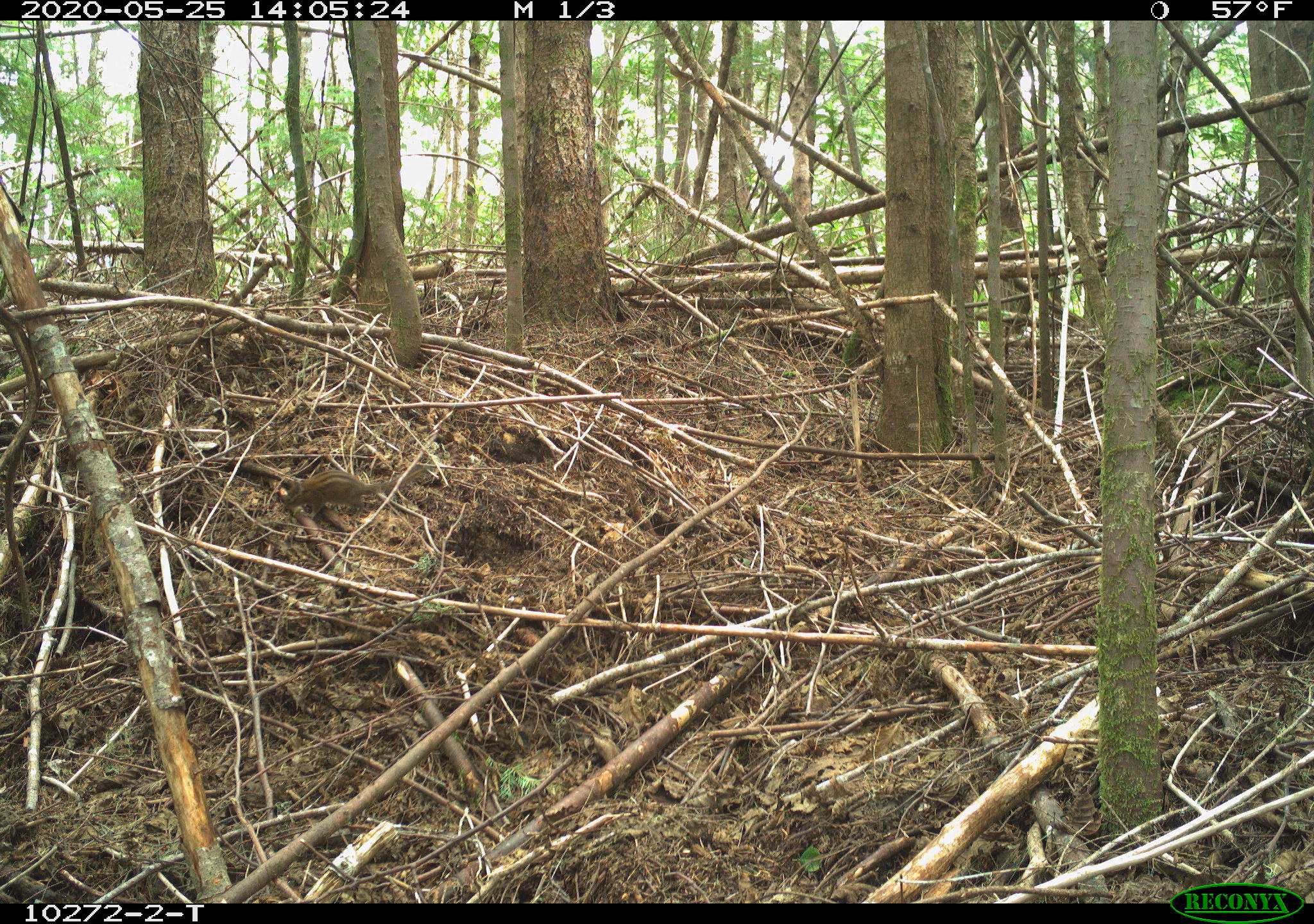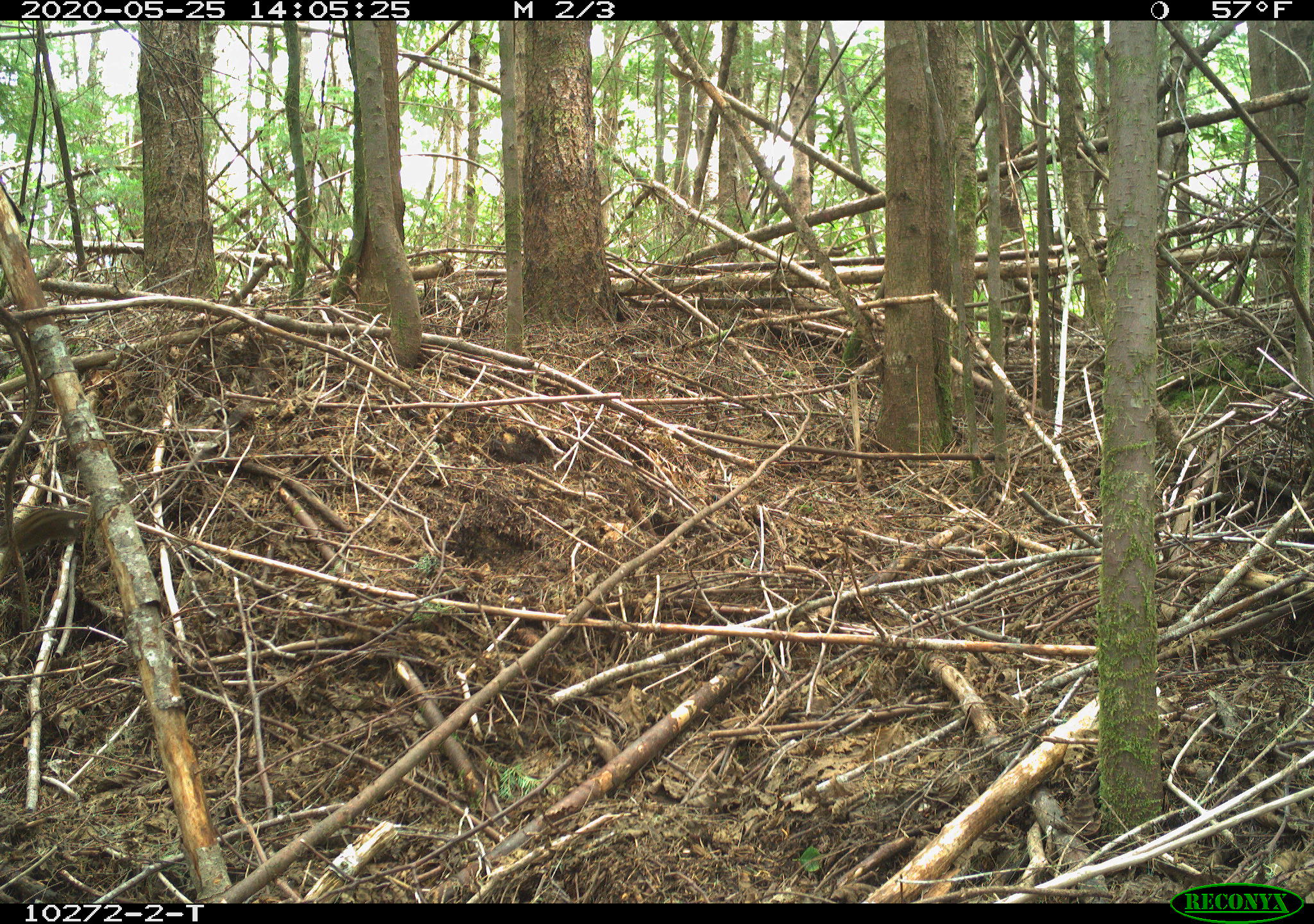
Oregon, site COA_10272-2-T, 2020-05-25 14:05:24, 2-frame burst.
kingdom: Animalia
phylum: Chordata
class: Mammalia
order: Rodentia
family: Sciuridae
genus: Neotamias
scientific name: Neotamias townsendii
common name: townsend's chipmunk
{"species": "townsend's chipmunk (Neotamias townsendii)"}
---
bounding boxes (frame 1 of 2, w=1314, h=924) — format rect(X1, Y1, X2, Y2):
townsend's chipmunk: rect(279, 460, 434, 520)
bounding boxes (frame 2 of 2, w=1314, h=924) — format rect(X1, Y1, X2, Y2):
townsend's chipmunk: rect(11, 497, 91, 557)